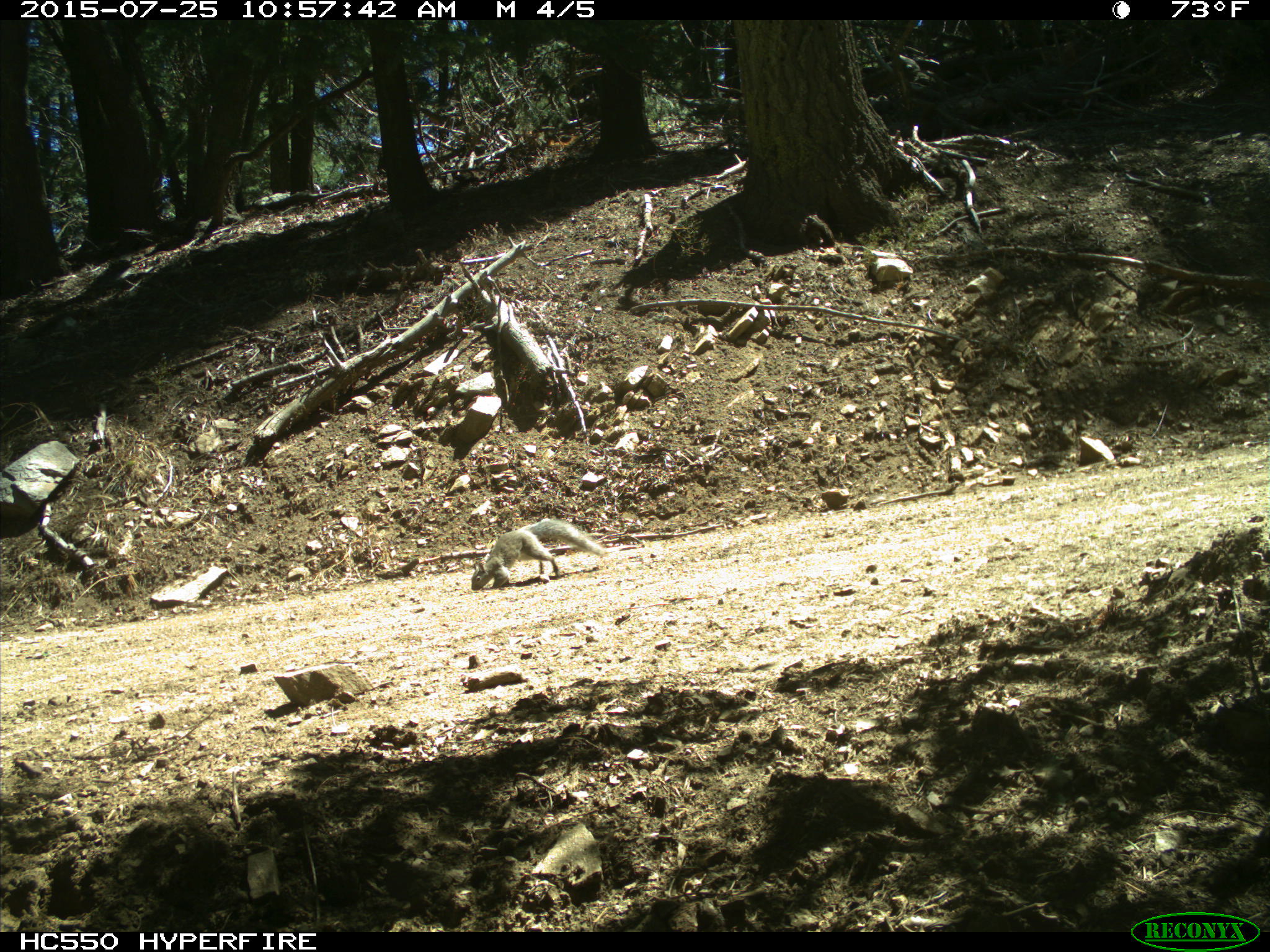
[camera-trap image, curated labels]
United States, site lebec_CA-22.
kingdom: Animalia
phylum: Chordata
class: Mammalia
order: Rodentia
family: Sciuridae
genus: Sciurus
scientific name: Sciurus carolinensis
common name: eastern gray squirrel